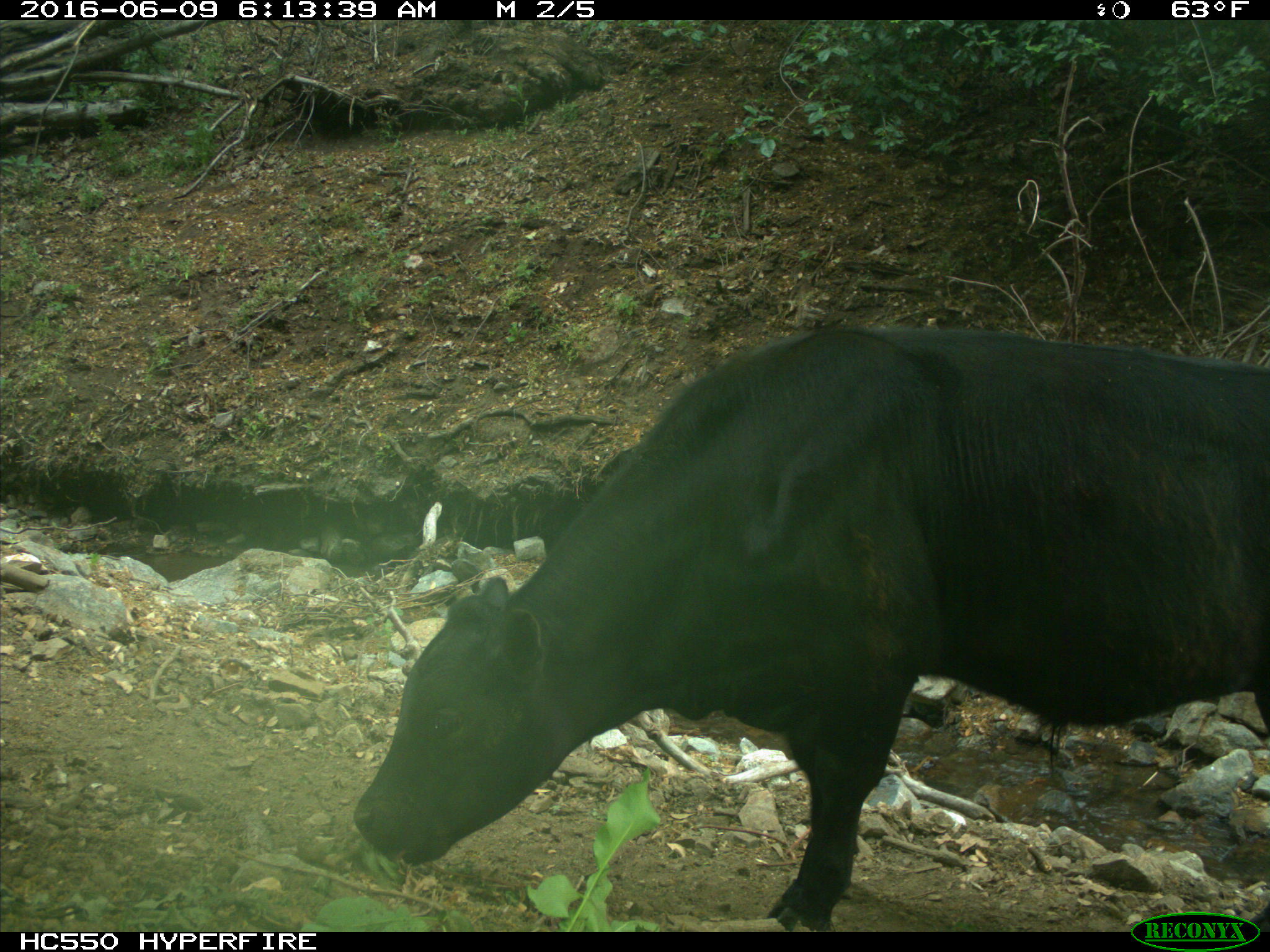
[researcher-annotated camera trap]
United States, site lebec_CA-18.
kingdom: Animalia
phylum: Chordata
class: Mammalia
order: Artiodactyla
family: Bovidae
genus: Bos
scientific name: Bos taurus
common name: domestic cow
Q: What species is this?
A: Bos taurus (domestic cow).